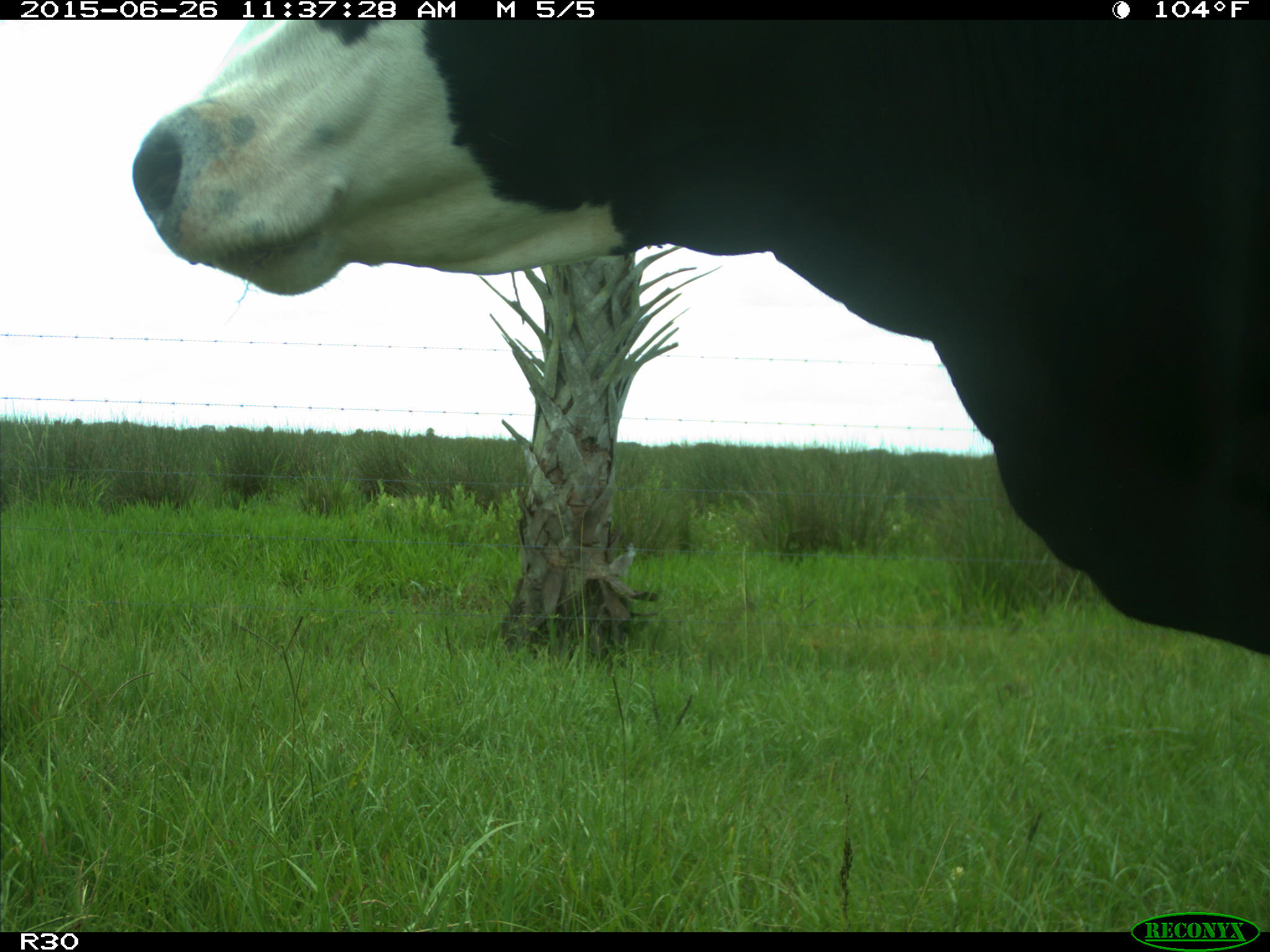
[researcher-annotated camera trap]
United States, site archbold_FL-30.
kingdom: Animalia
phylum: Chordata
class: Mammalia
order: Artiodactyla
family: Bovidae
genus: Bos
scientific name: Bos taurus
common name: domestic cow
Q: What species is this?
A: Bos taurus (domestic cow).